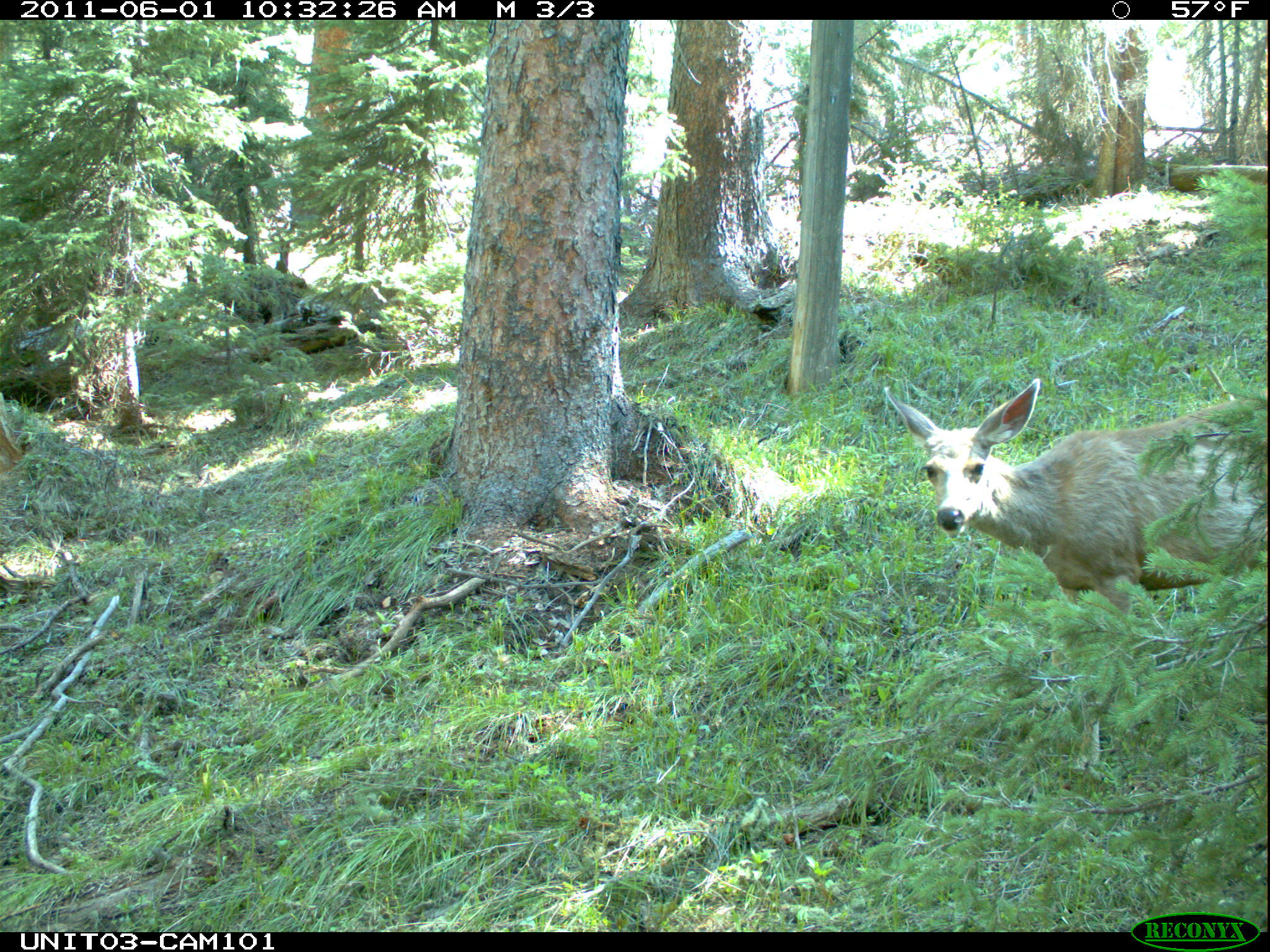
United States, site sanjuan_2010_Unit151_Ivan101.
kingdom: Animalia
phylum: Chordata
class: Mammalia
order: Artiodactyla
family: Cervidae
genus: Odocoileus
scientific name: Odocoileus hemionus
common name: mule deer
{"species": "Odocoileus hemionus (mule deer)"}